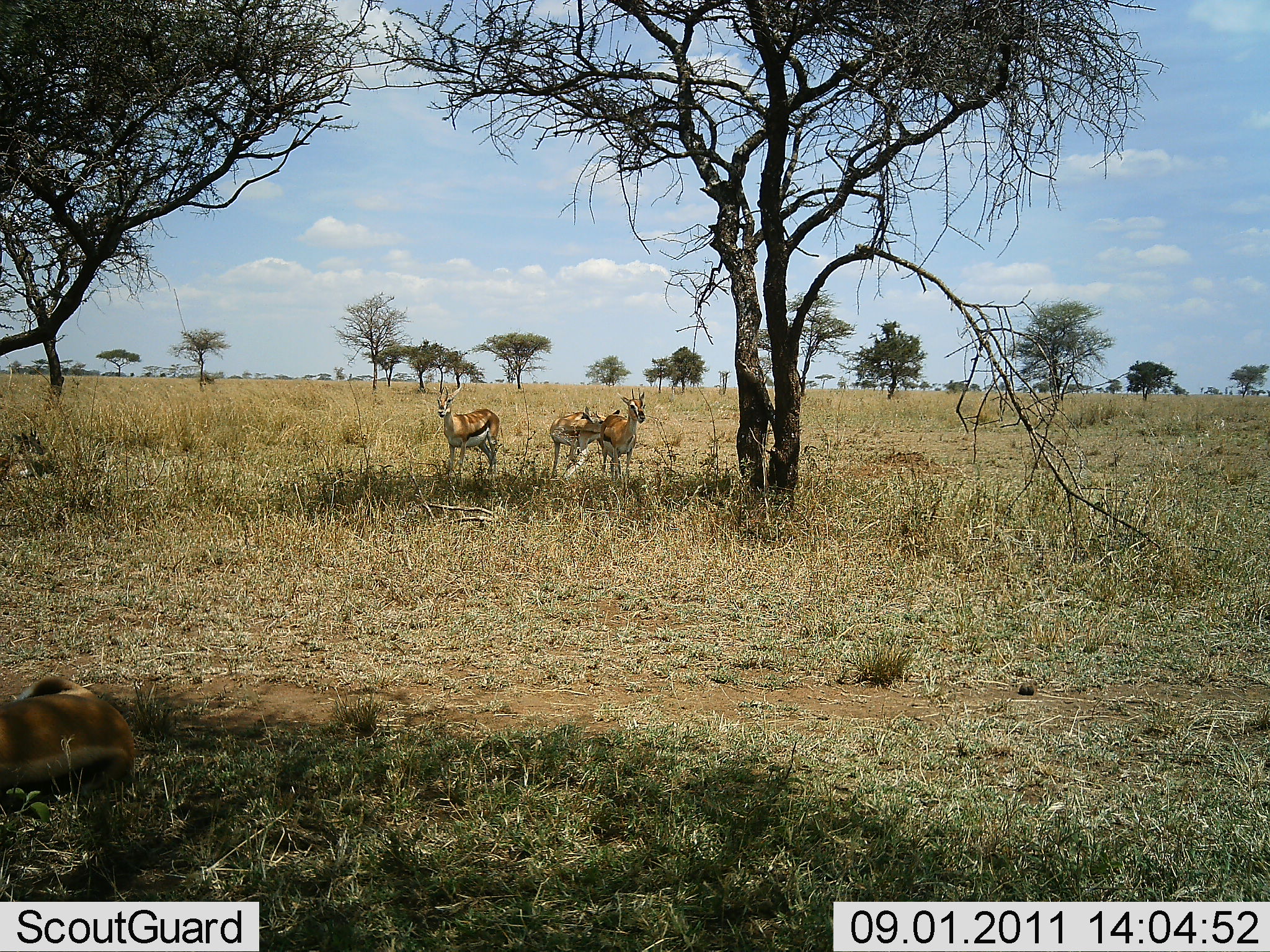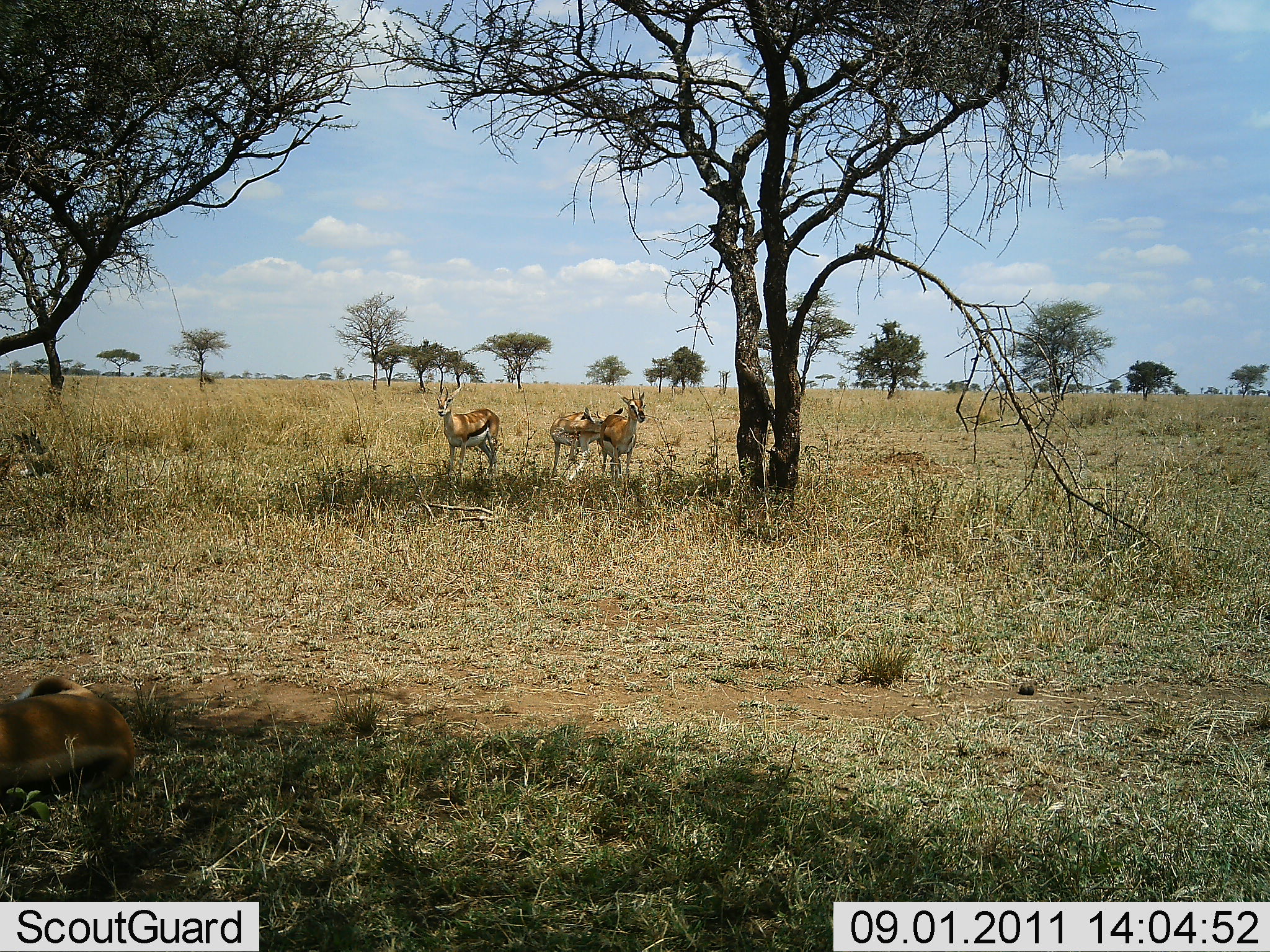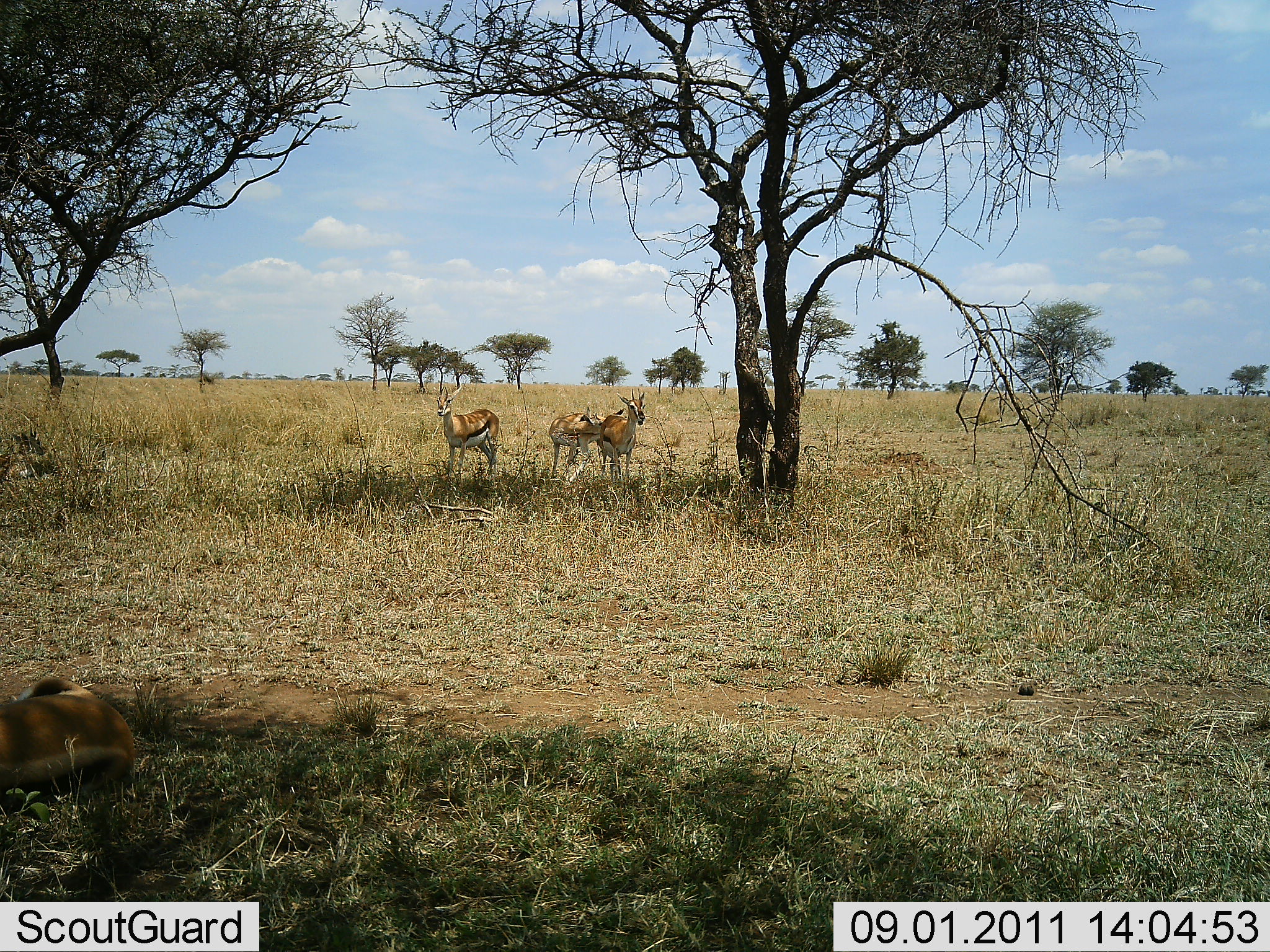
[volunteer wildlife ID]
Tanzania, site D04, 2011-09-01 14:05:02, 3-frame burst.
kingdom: Animalia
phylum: Chordata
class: Mammalia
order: Artiodactyla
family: Bovidae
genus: Eudorcas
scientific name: Eudorcas thomsonii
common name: thomson's gazelle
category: gazellethomsons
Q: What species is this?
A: Gazellethomsons (thomson's gazelle) (Eudorcas thomsonii).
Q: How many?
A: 4.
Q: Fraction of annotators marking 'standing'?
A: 90%.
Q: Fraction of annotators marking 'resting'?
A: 90%.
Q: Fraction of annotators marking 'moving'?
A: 0%.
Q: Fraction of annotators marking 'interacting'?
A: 10%.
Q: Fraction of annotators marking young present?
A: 0%.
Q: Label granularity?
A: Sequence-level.